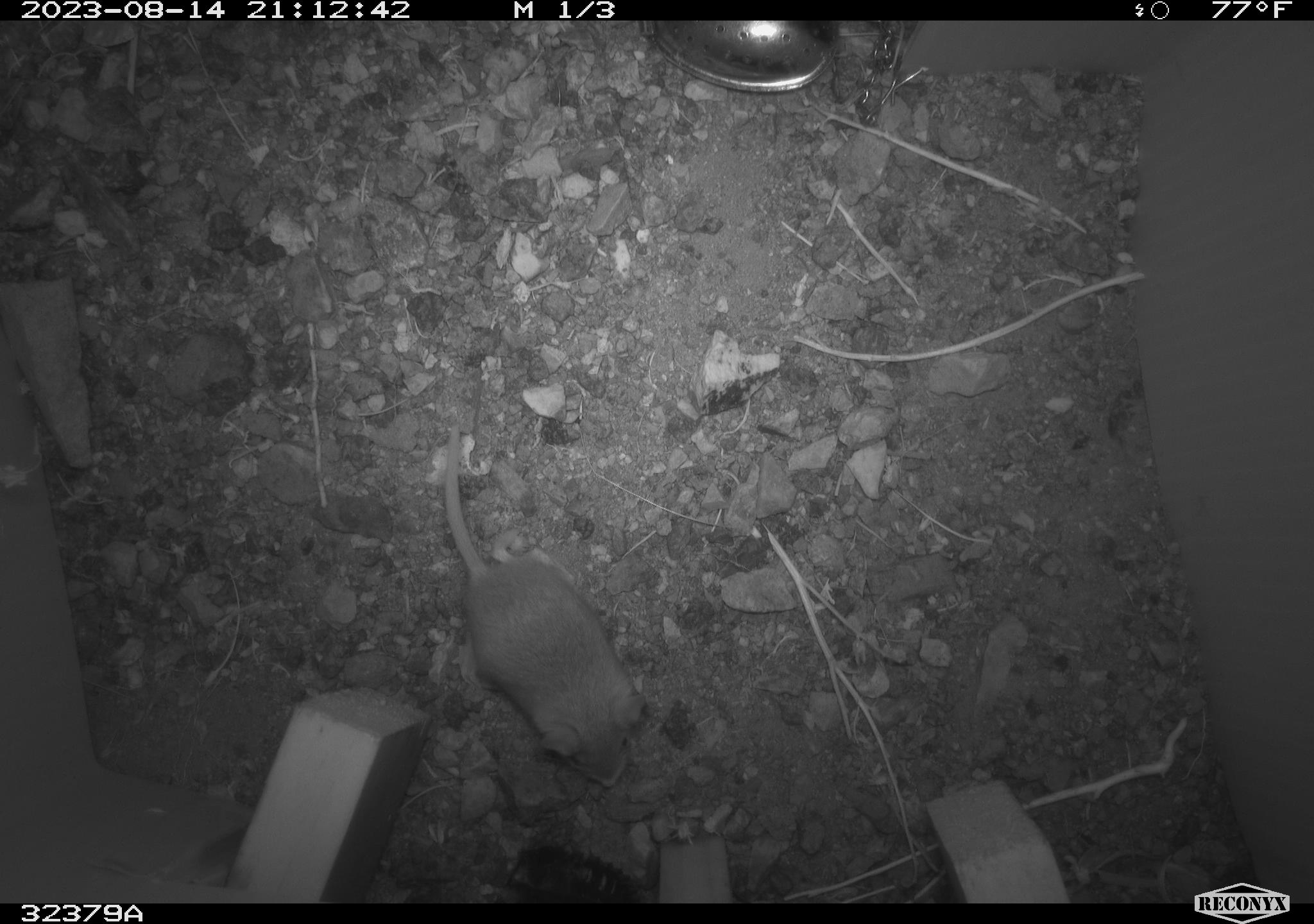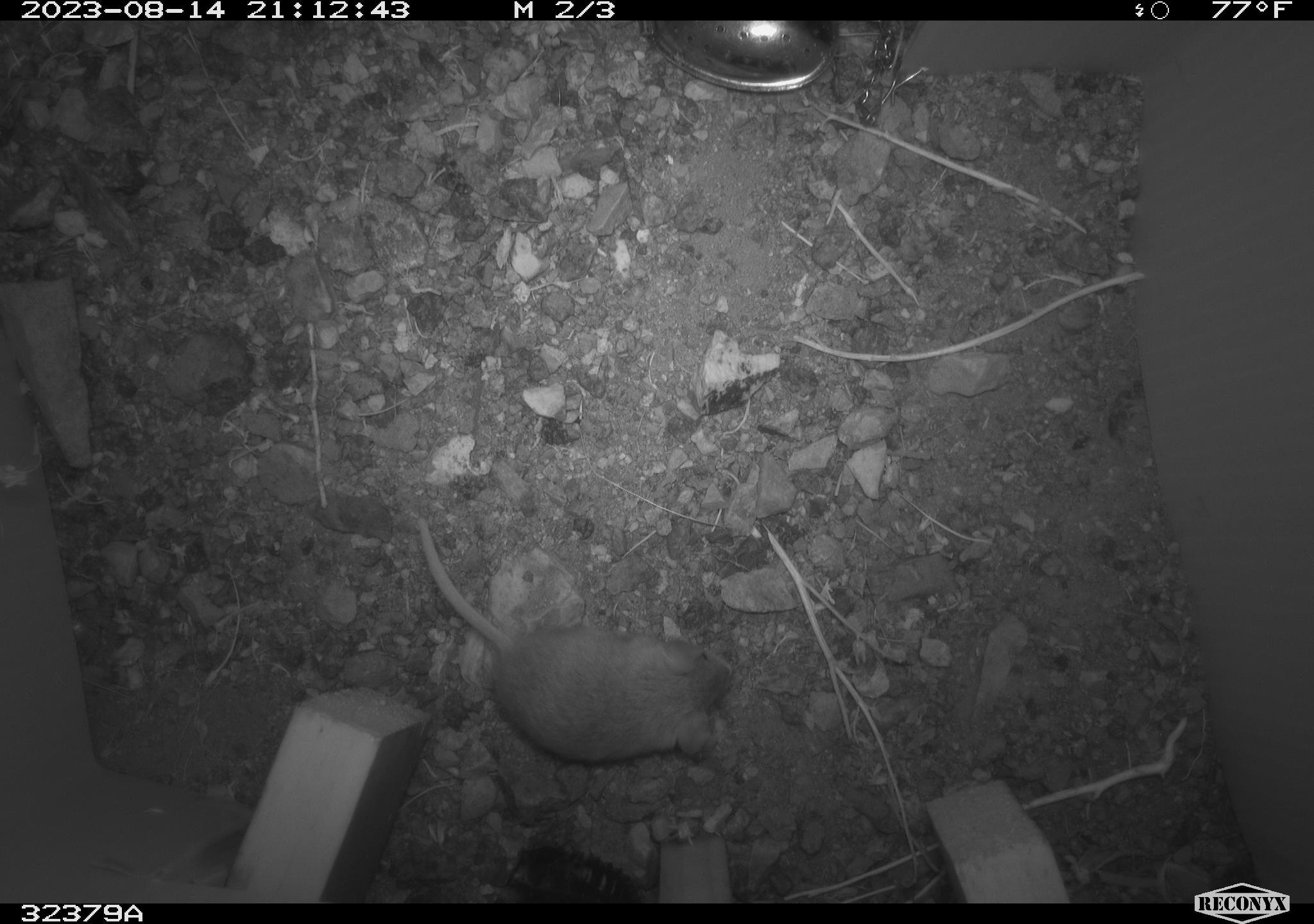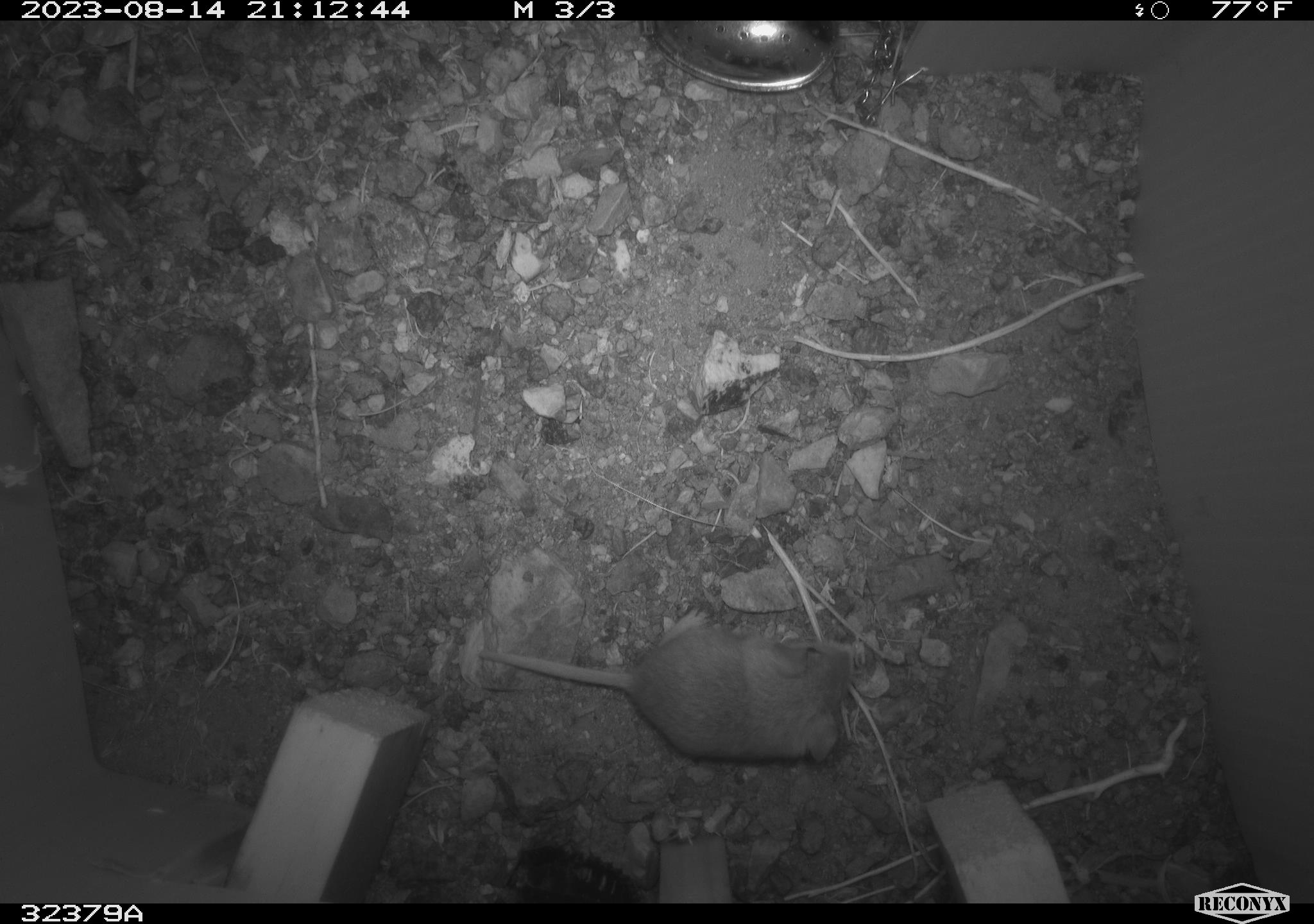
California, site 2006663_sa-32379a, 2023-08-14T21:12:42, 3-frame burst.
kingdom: Animalia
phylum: Chordata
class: Mammalia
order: Rodentia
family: Cricetidae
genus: Peromyscus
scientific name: Peromyscus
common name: deer mice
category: peromyscus species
Peromyscus species (deer mice) (Peromyscus).